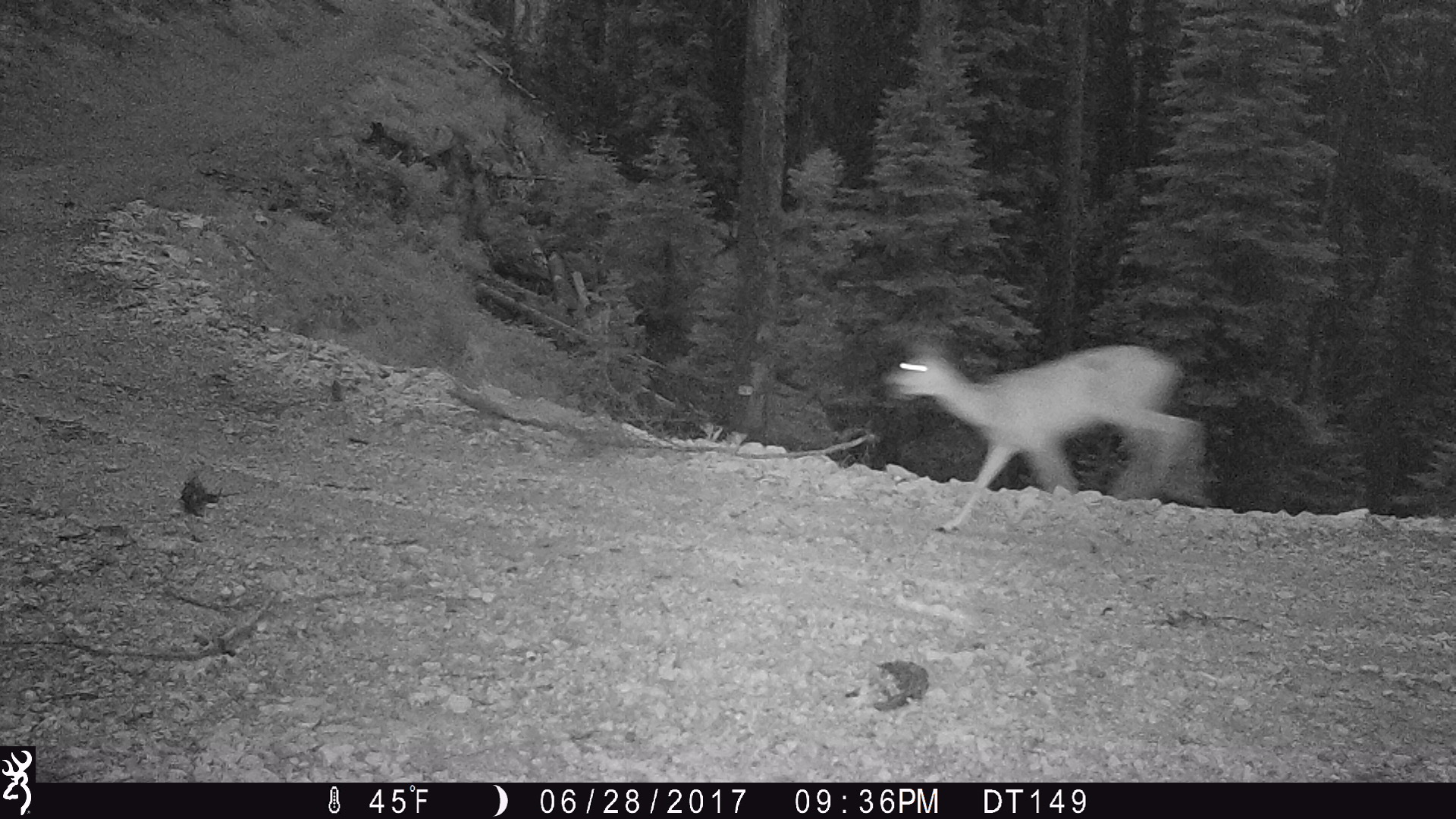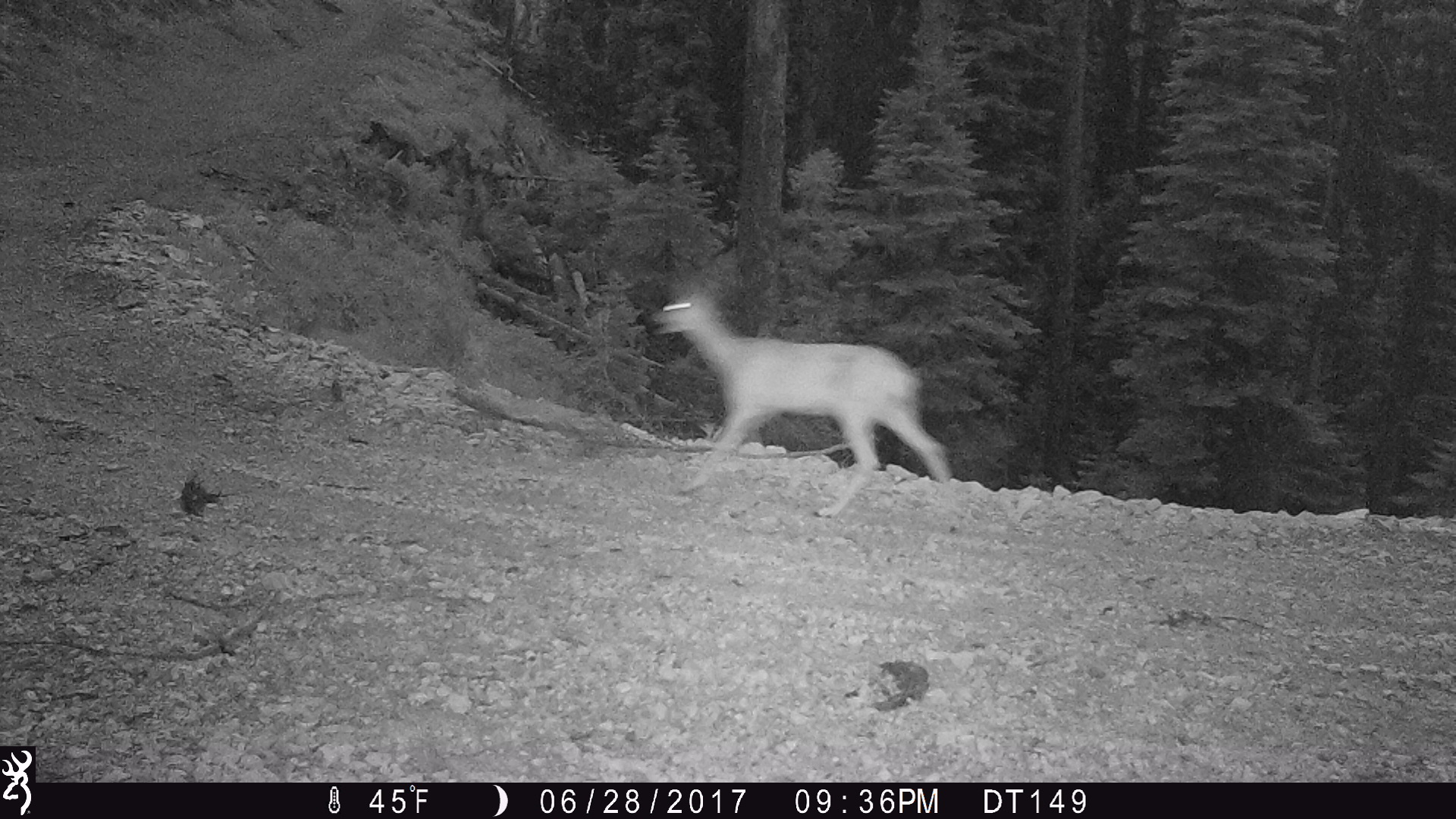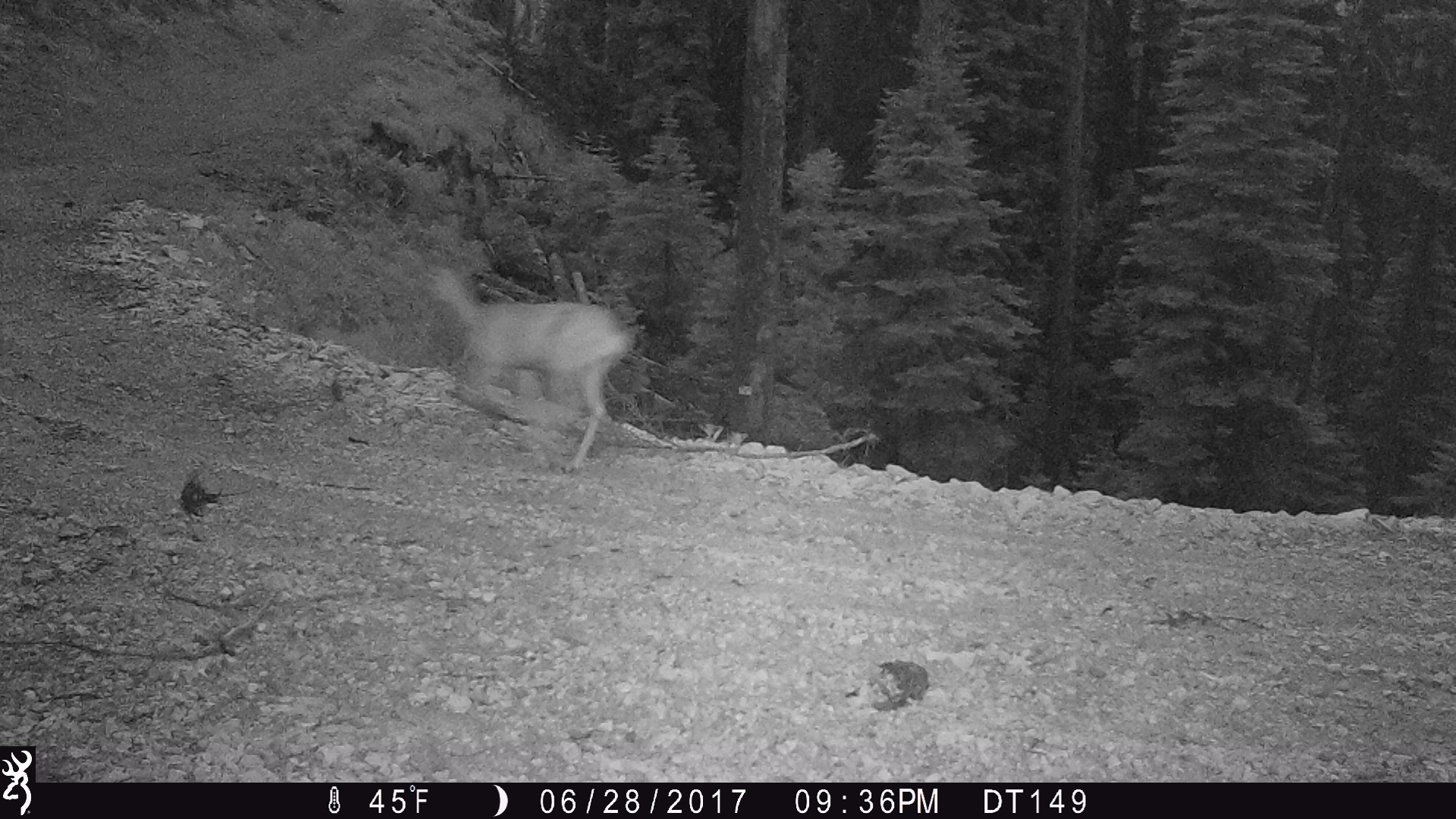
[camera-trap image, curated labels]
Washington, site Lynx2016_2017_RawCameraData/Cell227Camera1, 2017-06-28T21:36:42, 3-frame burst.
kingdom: Animalia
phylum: Chordata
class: Mammalia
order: Artiodactyla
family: Cervidae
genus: Odocoileus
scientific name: Odocoileus hemionus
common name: mule deer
Odocoileus hemionus (mule deer). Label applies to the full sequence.